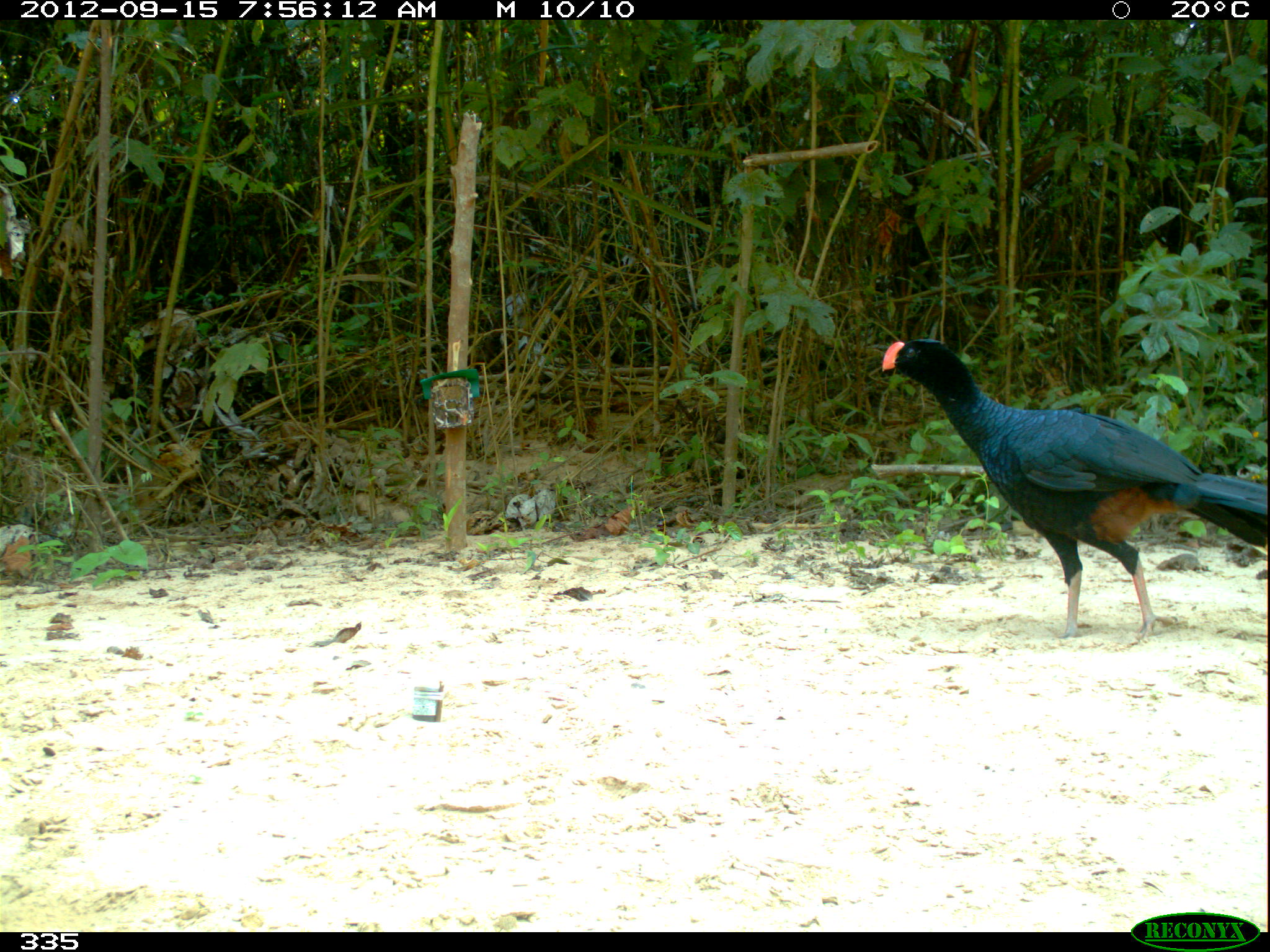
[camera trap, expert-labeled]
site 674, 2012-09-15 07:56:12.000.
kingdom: Animalia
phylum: Chordata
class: Aves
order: Galliformes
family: Cracidae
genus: Mitu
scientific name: Mitu tuberosum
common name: razor-billed curassow